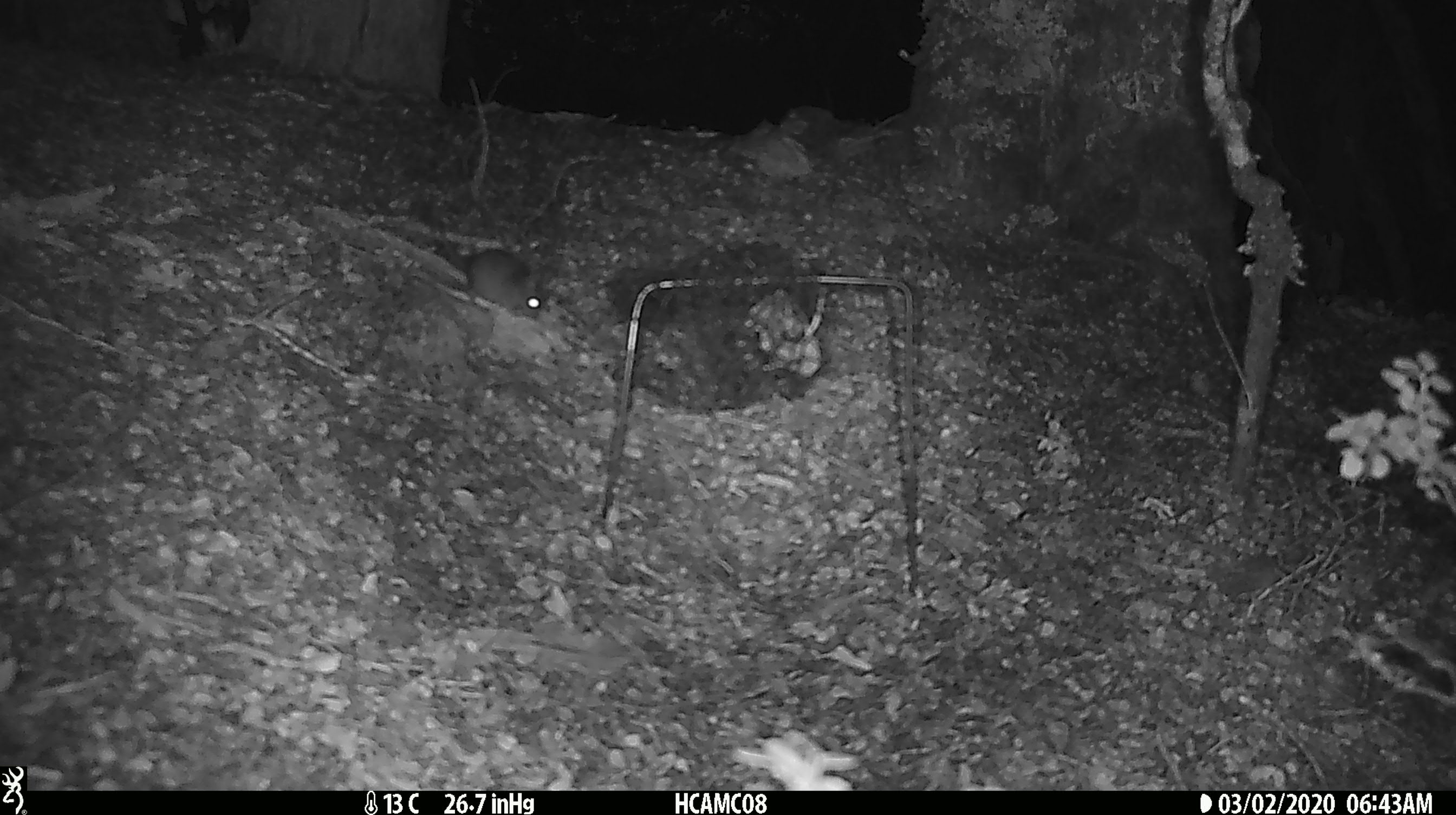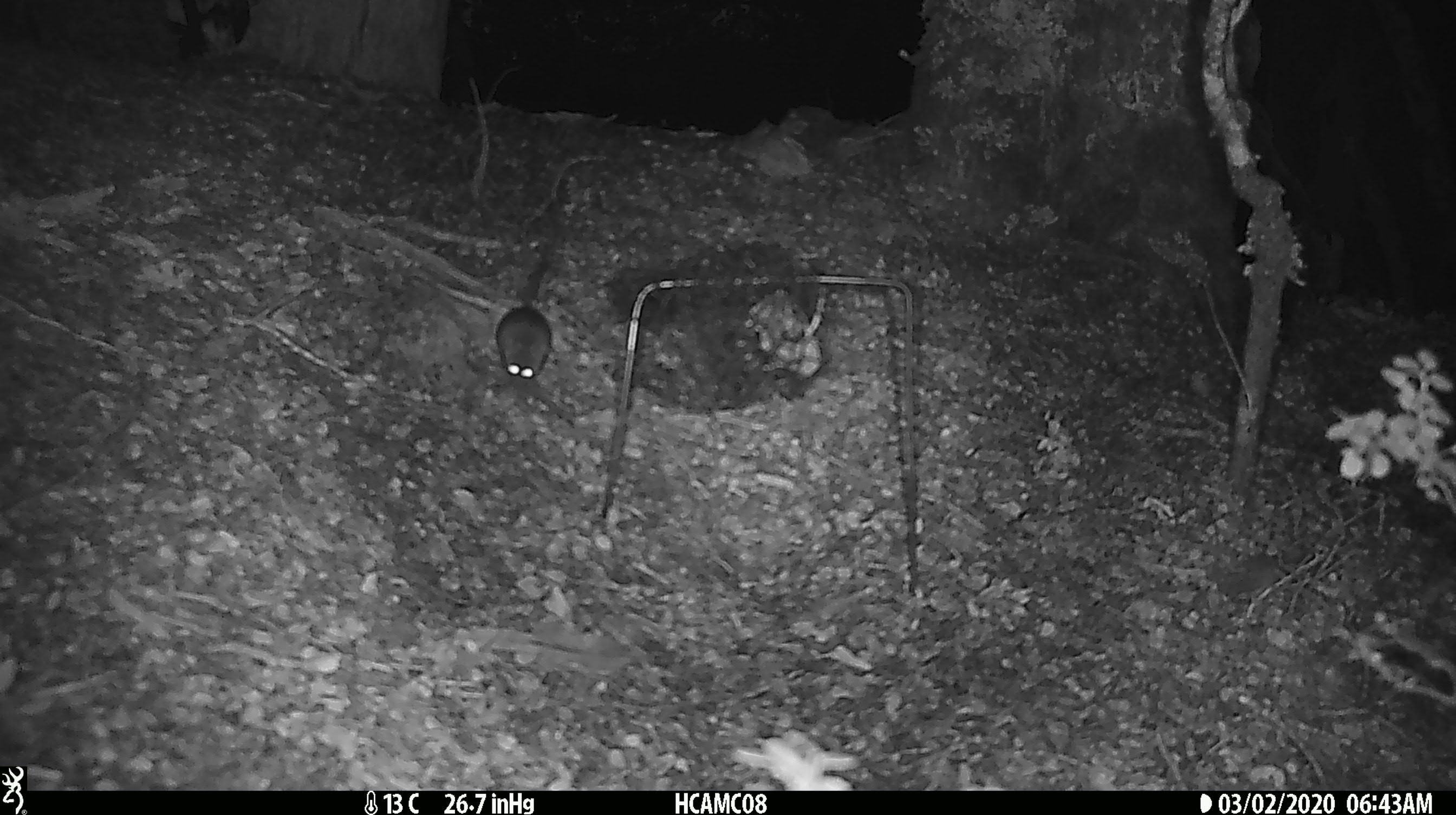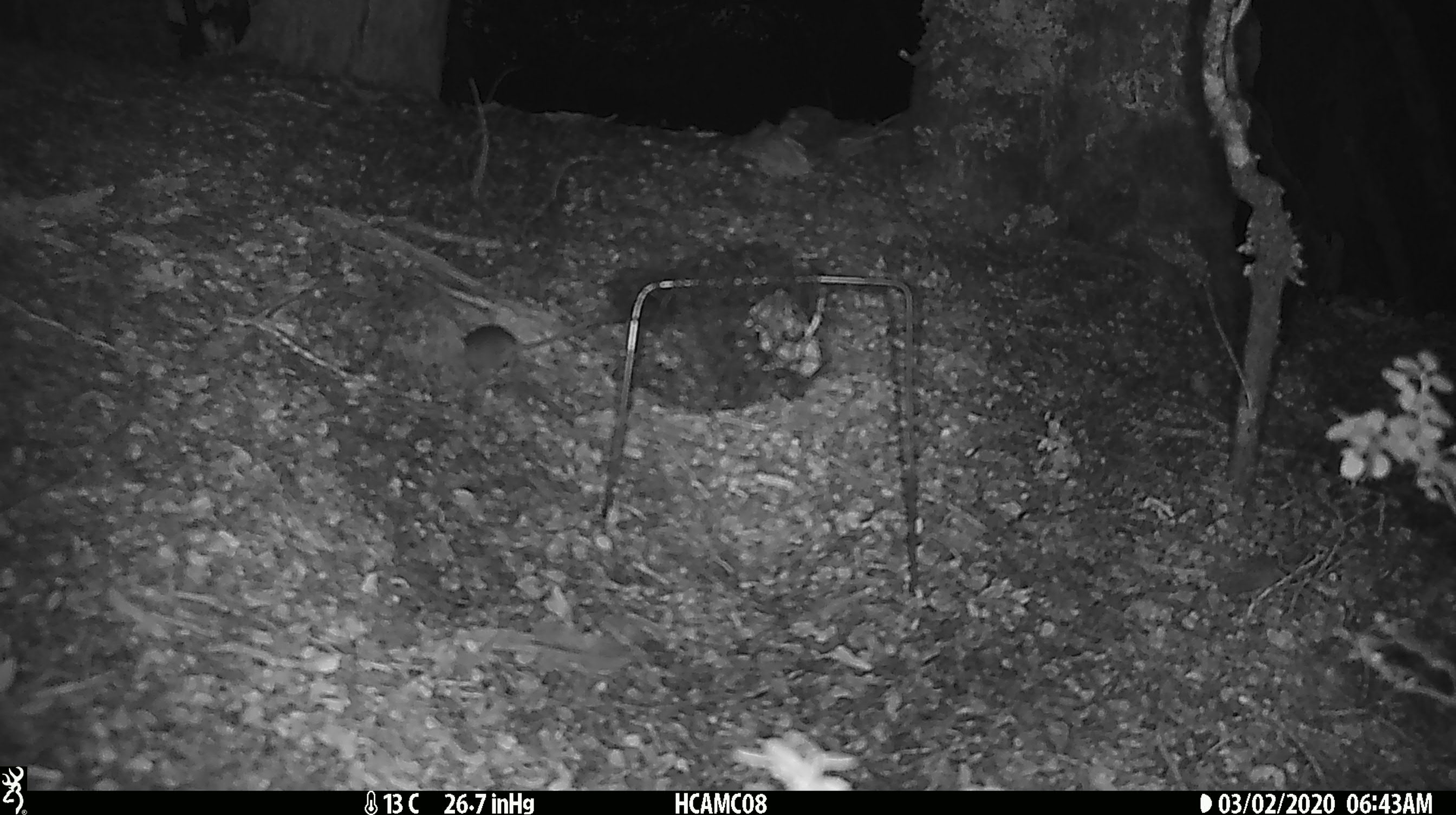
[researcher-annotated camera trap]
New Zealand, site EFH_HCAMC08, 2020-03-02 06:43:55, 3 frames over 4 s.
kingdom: Animalia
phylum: Chordata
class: Mammalia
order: Rodentia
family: Muridae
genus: Mus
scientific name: Mus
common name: mouse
Mouse (Mus).